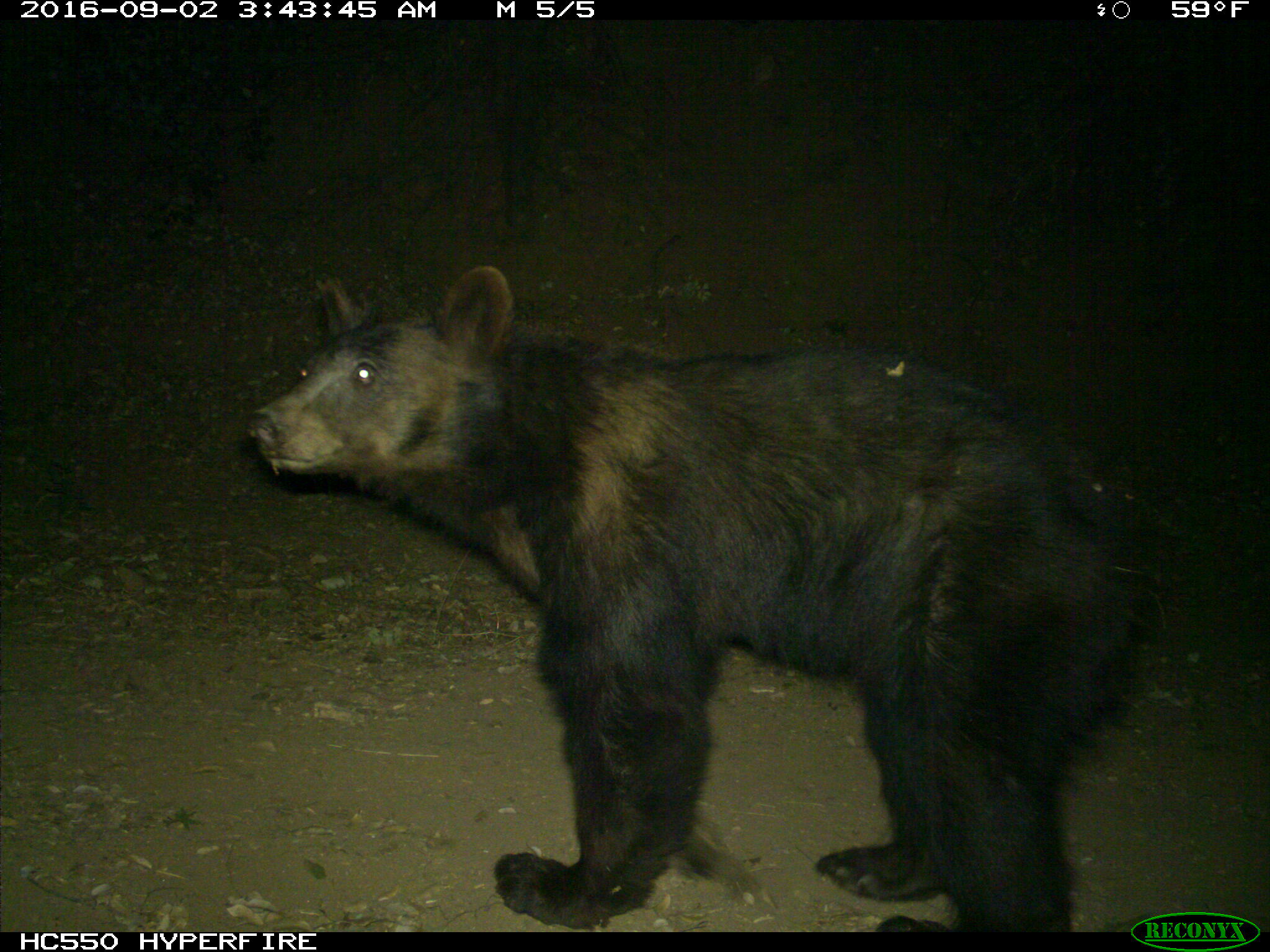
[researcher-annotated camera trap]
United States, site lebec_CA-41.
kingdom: Animalia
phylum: Chordata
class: Mammalia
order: Carnivora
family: Ursidae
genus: Ursus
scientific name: Ursus americanus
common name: american black bear